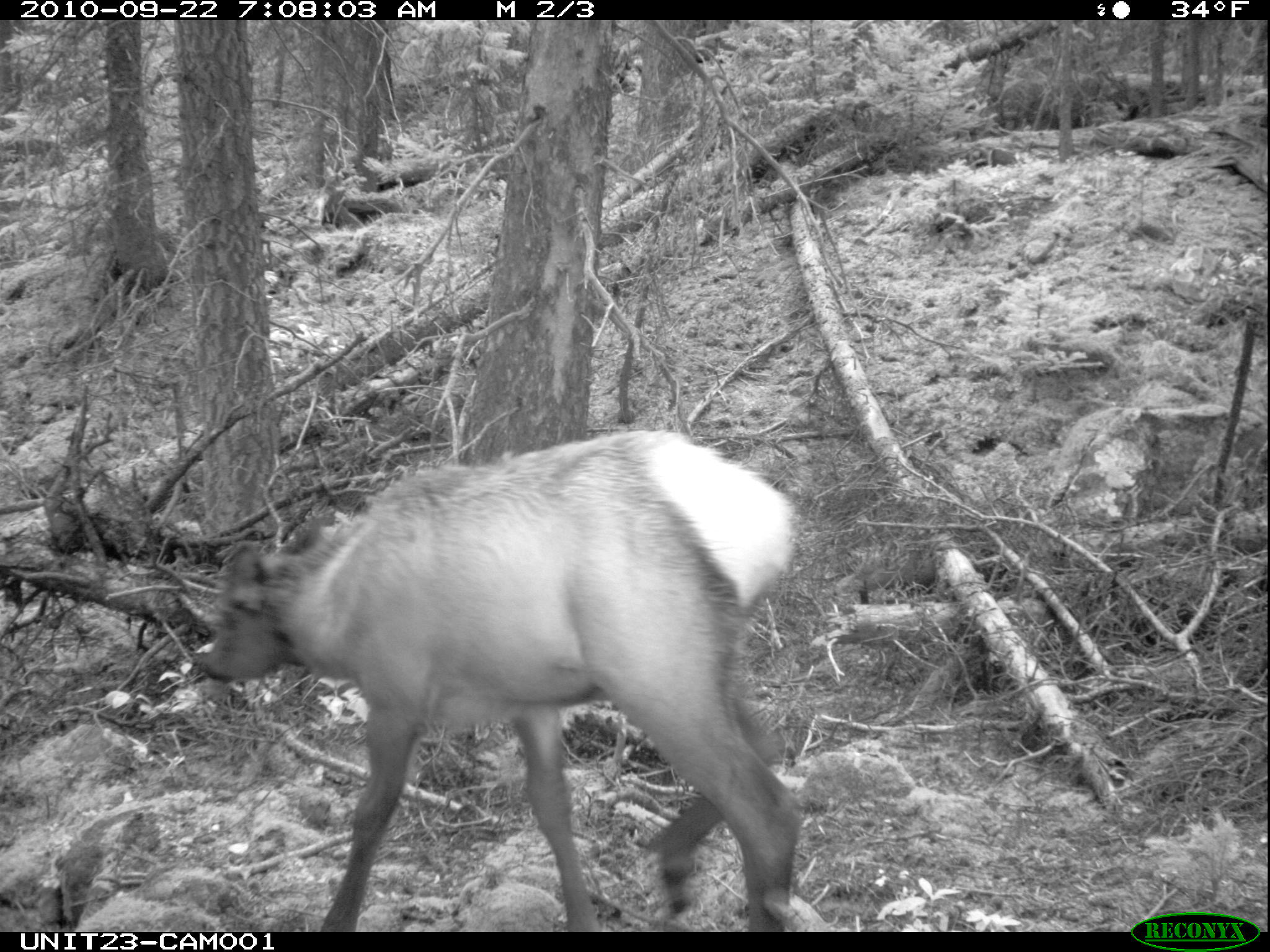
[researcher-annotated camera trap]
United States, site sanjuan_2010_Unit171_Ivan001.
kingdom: Animalia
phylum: Chordata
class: Mammalia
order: Artiodactyla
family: Cervidae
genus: Cervus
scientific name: Cervus elaphus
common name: red deer